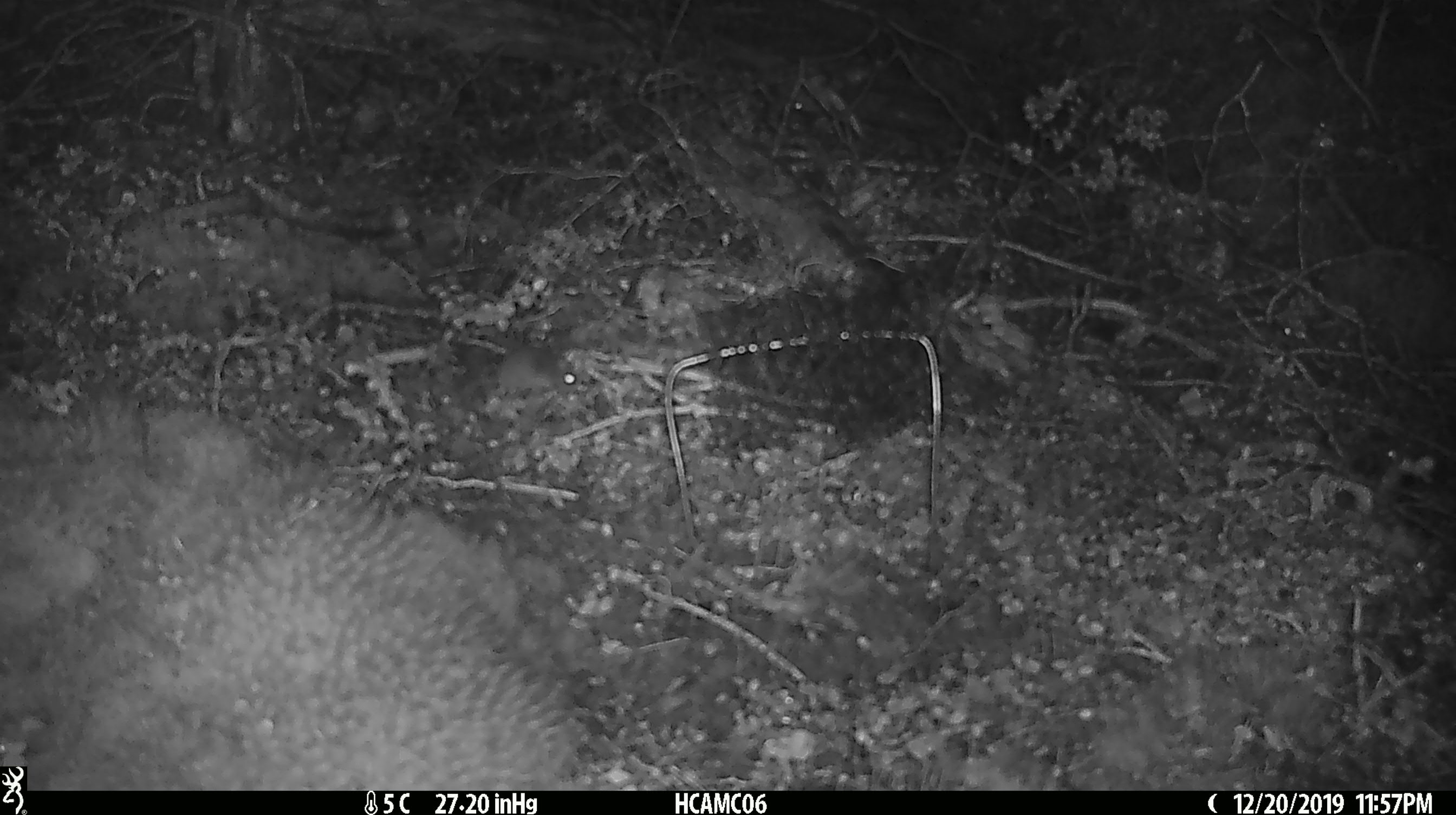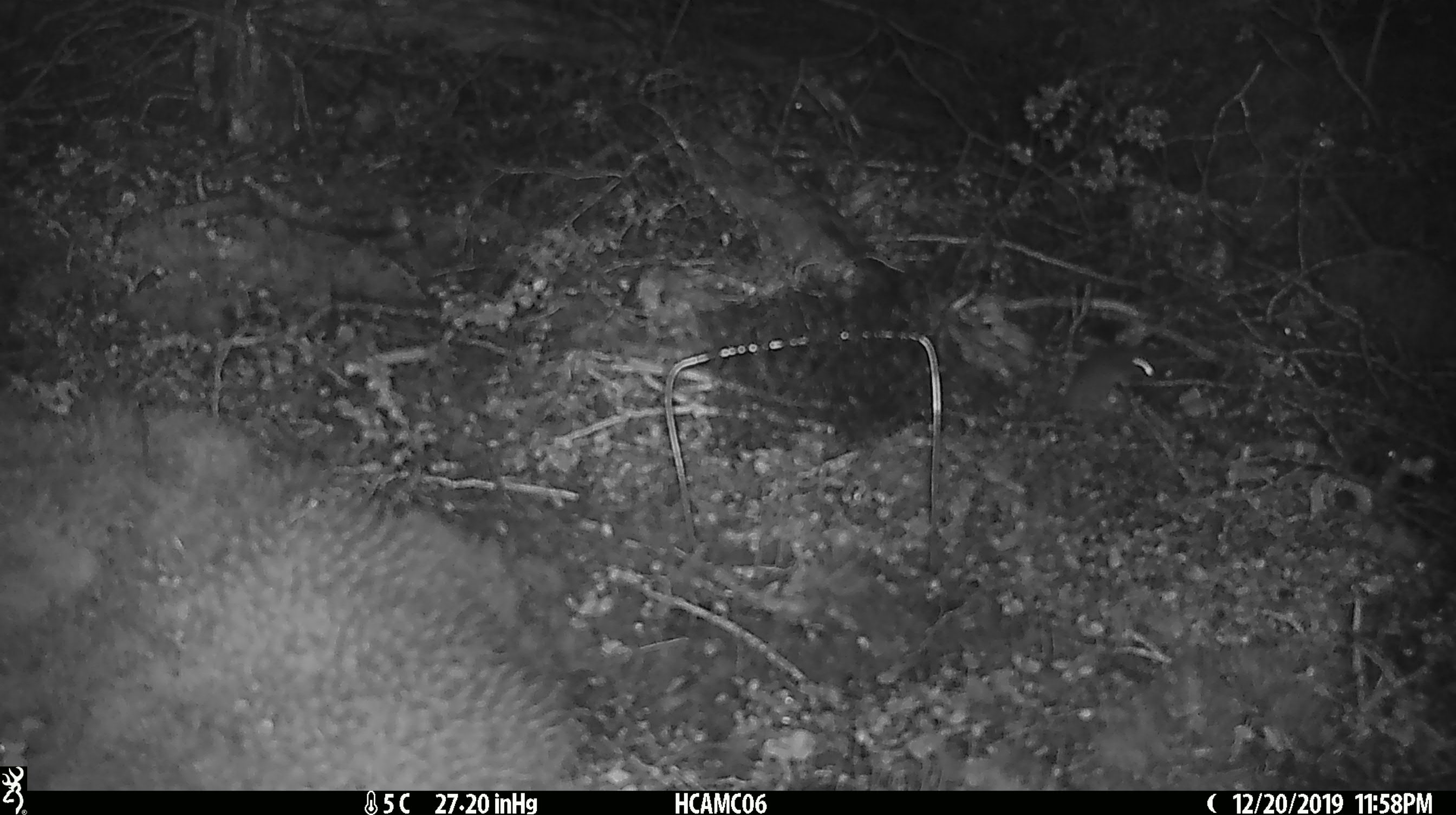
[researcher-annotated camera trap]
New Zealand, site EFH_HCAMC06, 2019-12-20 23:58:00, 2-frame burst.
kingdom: Animalia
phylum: Chordata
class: Mammalia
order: Rodentia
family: Muridae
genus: Mus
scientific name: Mus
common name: mouse